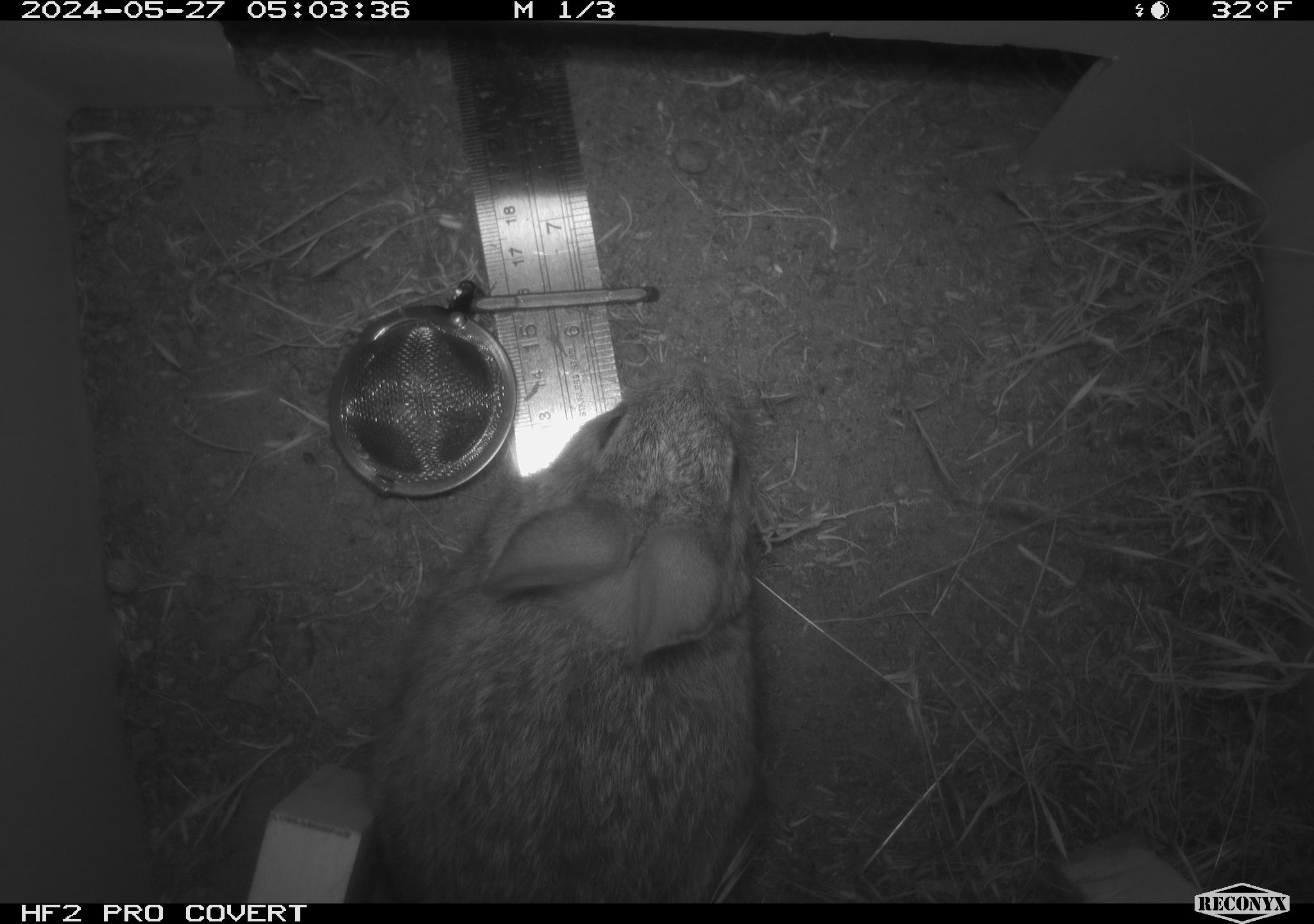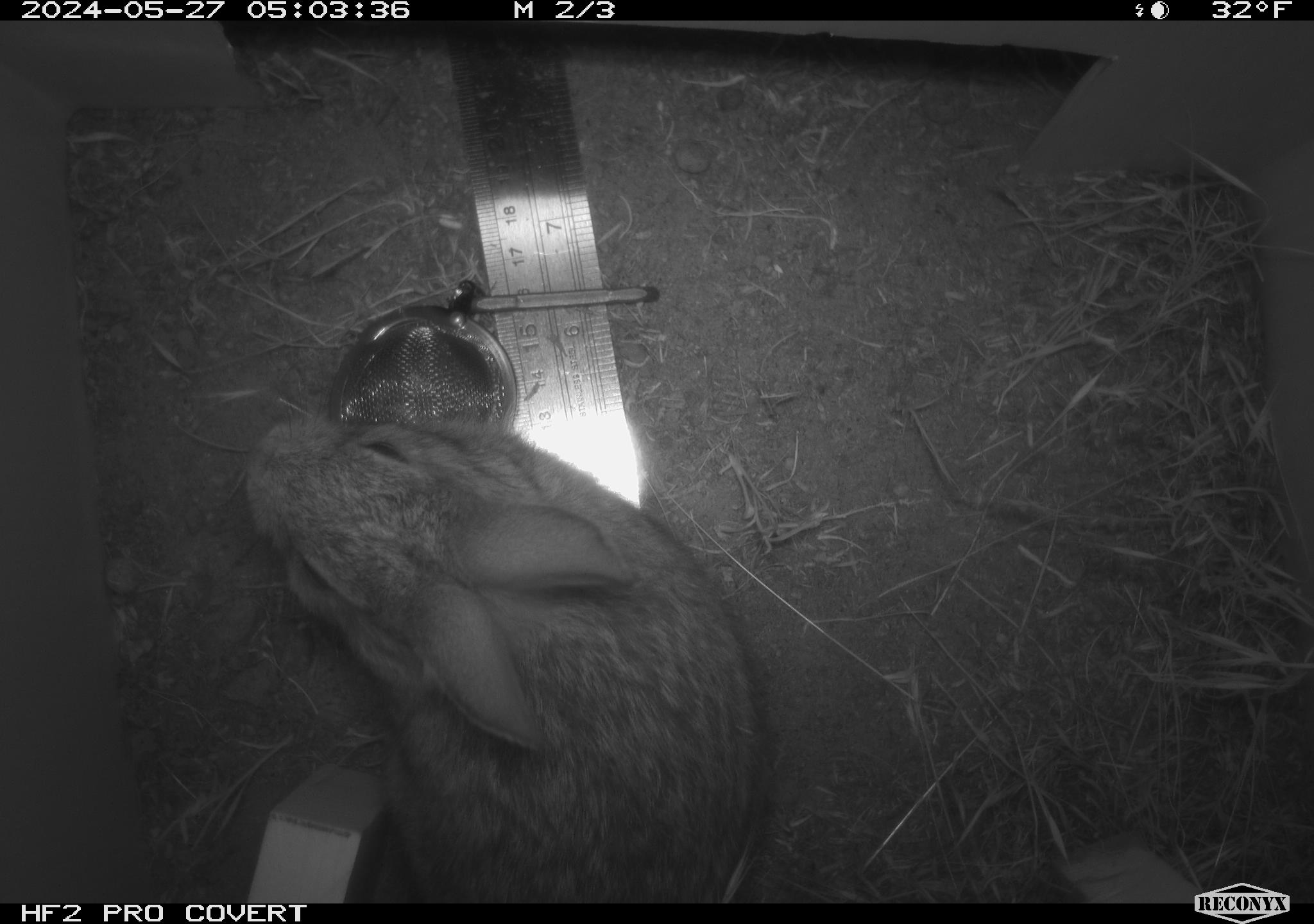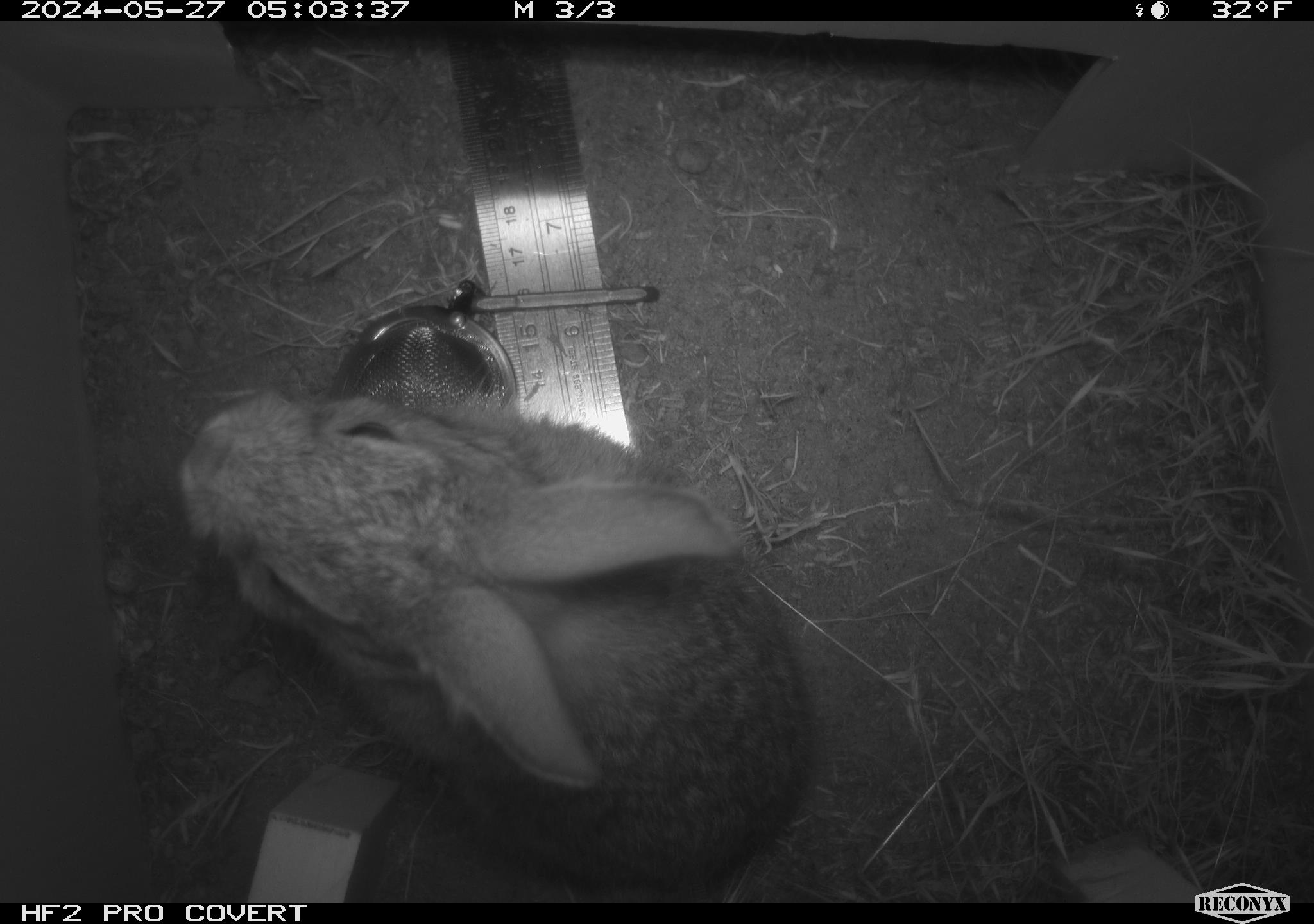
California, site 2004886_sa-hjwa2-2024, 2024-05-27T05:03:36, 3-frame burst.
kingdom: Animalia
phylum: Chordata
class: Mammalia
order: Lagomorpha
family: Leporidae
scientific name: Leporidae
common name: rabbit or hare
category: rabbit and hare family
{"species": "rabbit and hare family (rabbit or hare) (Leporidae)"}